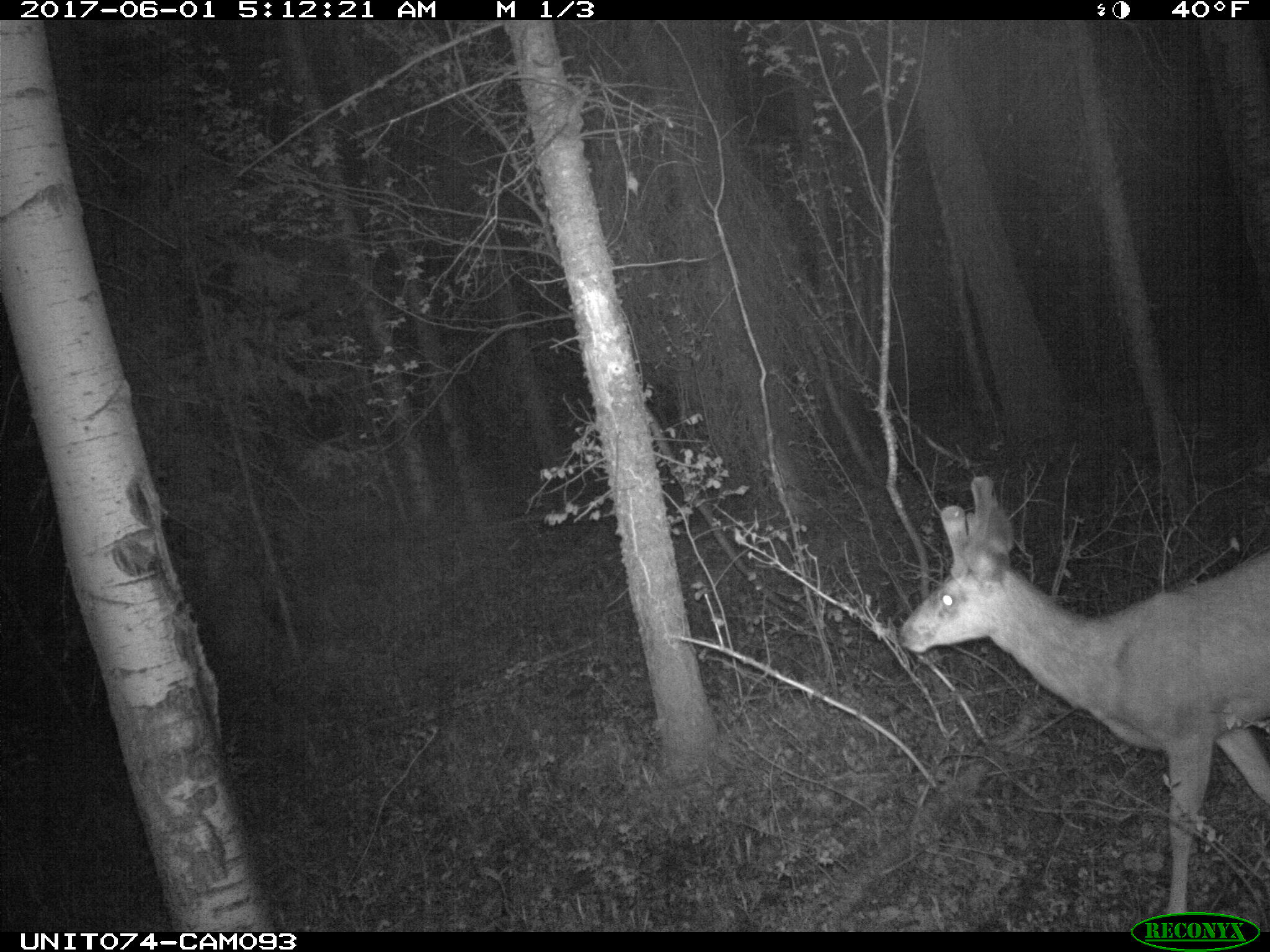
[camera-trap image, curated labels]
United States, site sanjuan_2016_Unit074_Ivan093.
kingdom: Animalia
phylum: Chordata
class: Mammalia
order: Artiodactyla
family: Cervidae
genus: Odocoileus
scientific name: Odocoileus hemionus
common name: mule deer